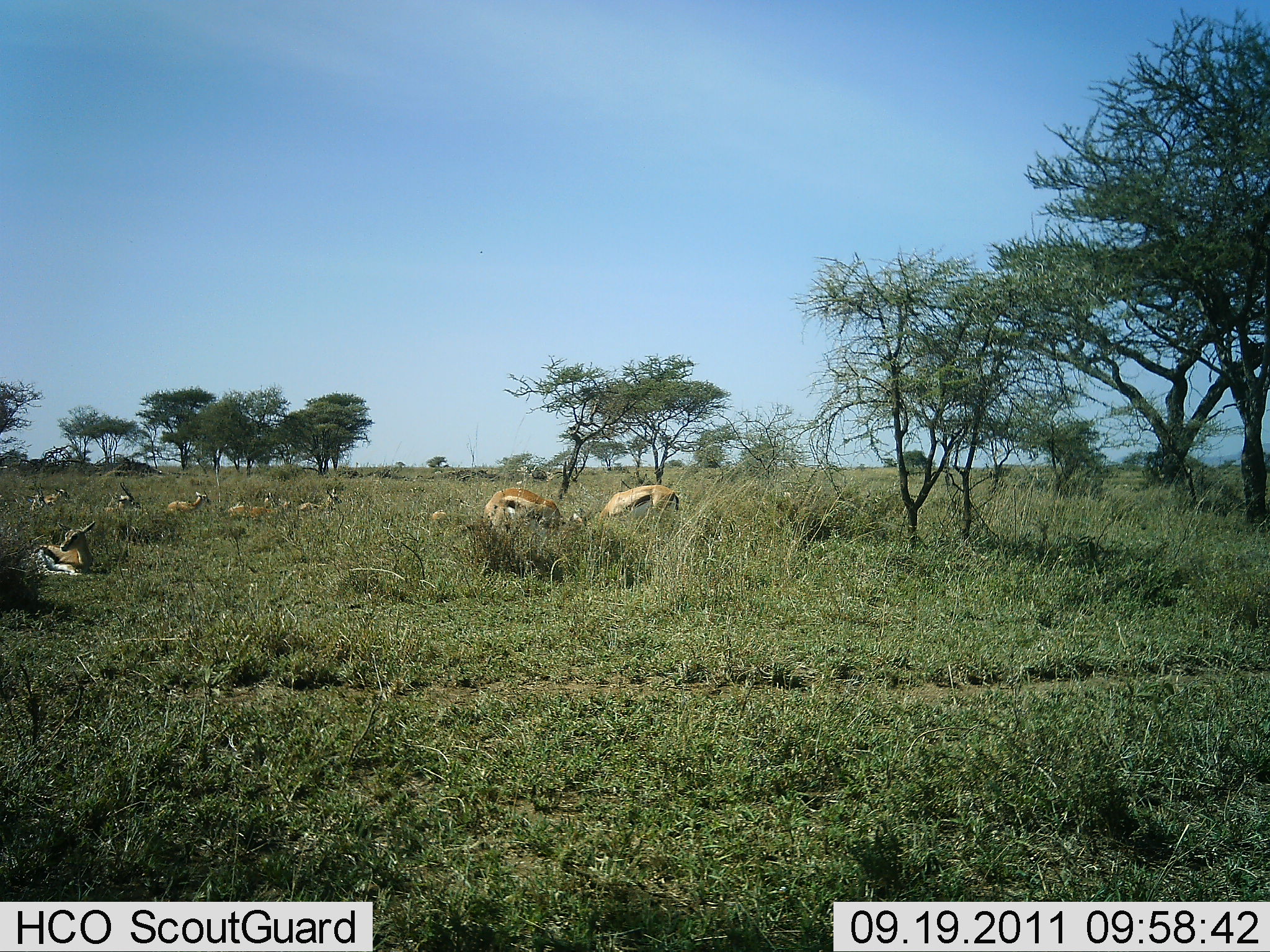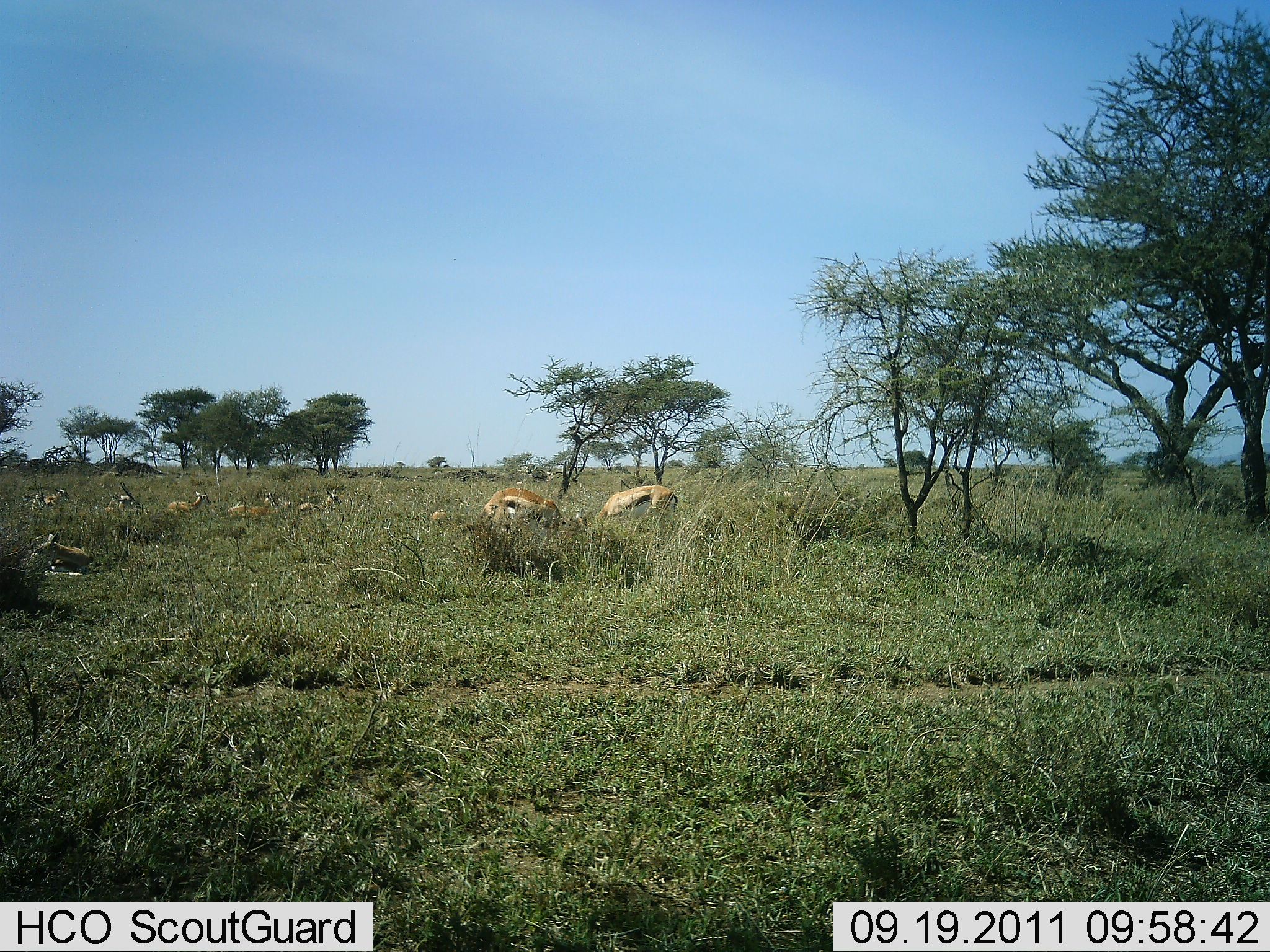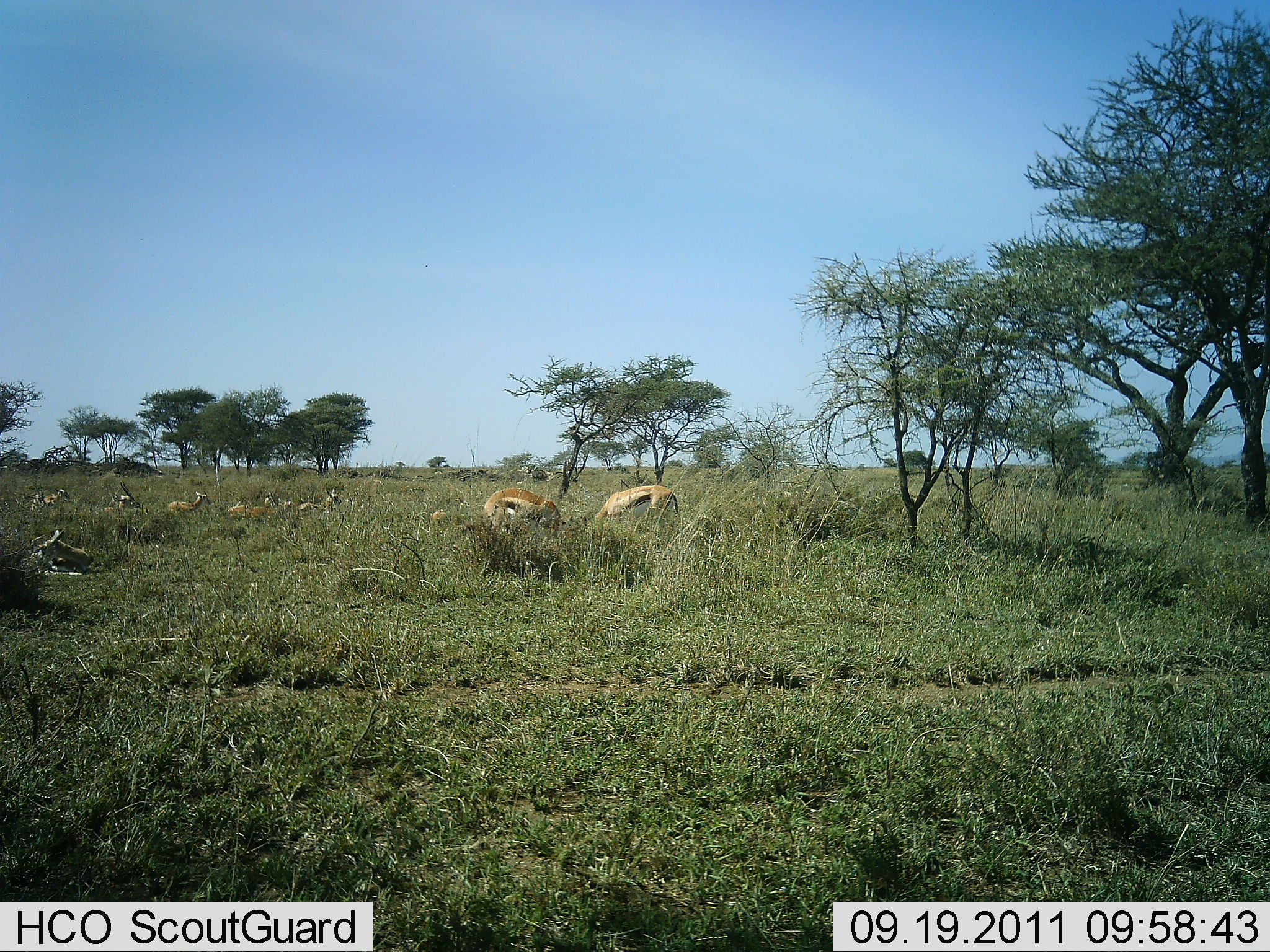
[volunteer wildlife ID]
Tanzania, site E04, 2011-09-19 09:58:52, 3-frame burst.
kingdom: Animalia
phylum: Chordata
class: Mammalia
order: Artiodactyla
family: Bovidae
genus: Eudorcas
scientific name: Eudorcas thomsonii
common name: thomson's gazelle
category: gazellethomsons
Gazellethomsons (thomson's gazelle) (Eudorcas thomsonii), count 9. Behavior (volunteer vote fractions): standing 50%, resting 83%, moving 8%, interacting 0%. Young present (vote fraction): 0%. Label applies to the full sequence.